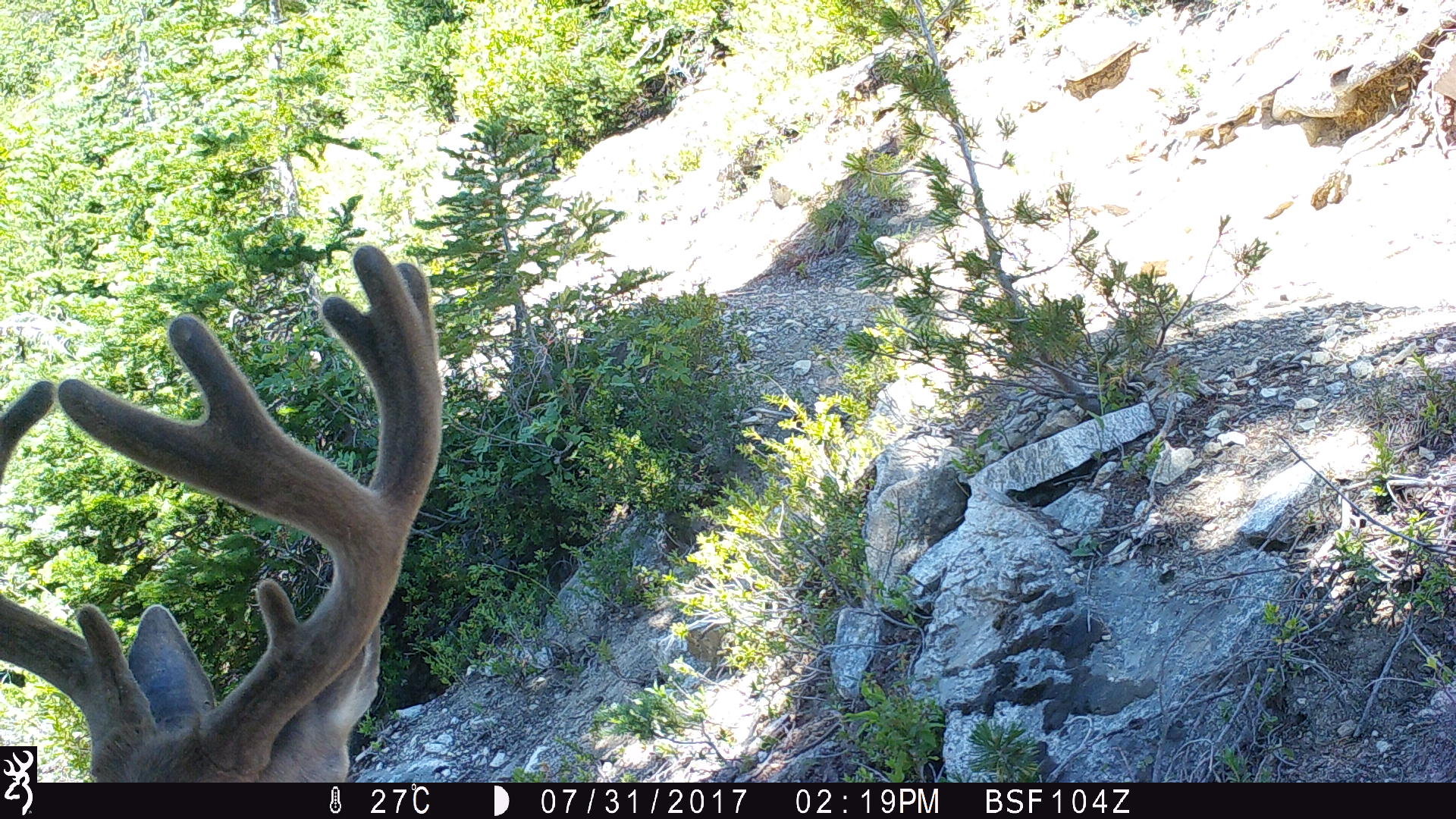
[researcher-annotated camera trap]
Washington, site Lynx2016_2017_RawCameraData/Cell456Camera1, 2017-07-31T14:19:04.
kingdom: Animalia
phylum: Chordata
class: Mammalia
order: Artiodactyla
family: Cervidae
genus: Odocoileus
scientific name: Odocoileus hemionus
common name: mule deer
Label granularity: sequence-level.